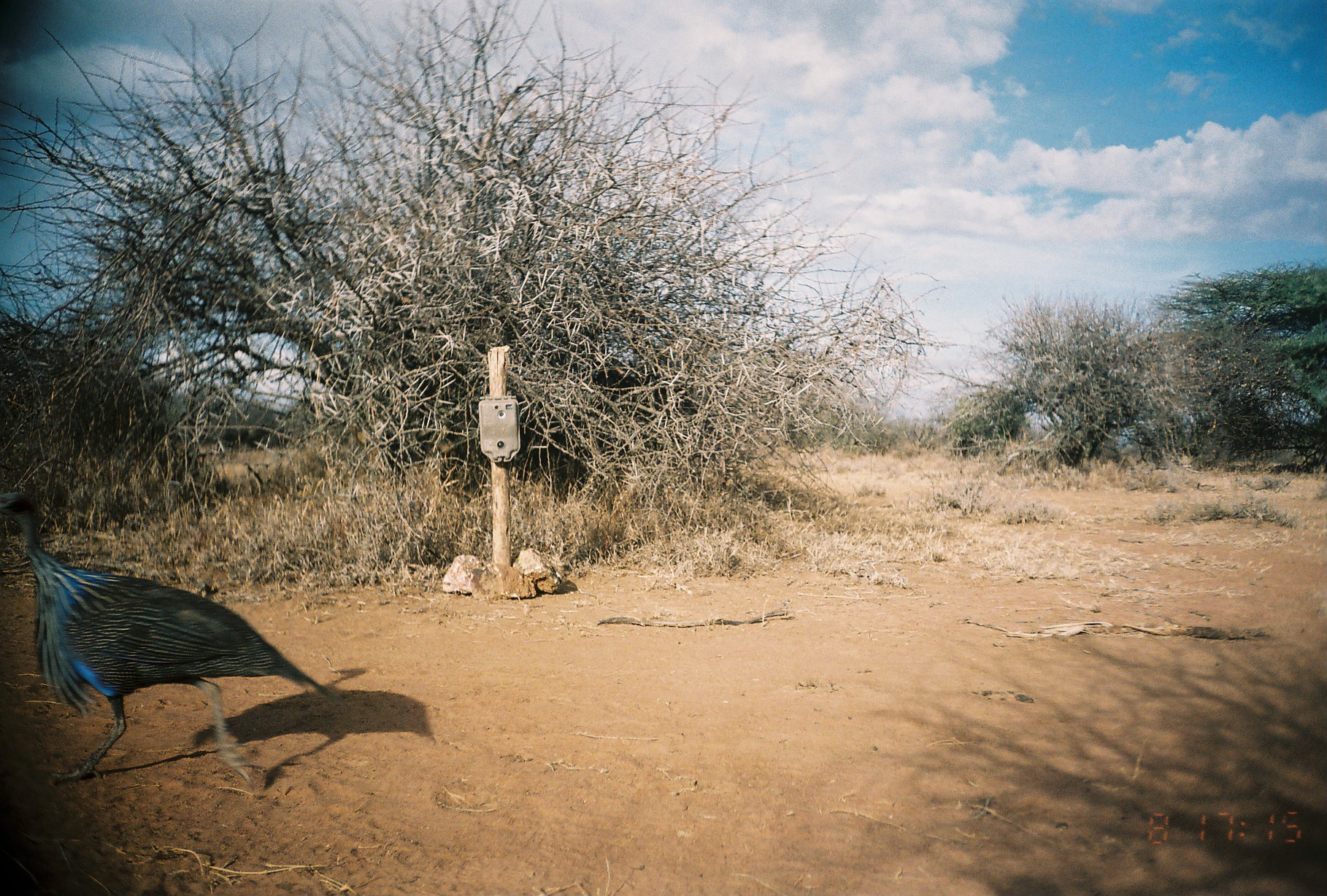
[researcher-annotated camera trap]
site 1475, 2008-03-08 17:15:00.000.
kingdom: Animalia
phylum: Chordata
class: Aves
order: Galliformes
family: Numididae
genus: Acryllium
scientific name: Acryllium vulturinum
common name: vulturine guineafowl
Acryllium vulturinum (vulturine guineafowl), count 1.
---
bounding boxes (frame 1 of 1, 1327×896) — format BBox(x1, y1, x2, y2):
acryllium vulturinum: BBox(0, 479, 330, 780)